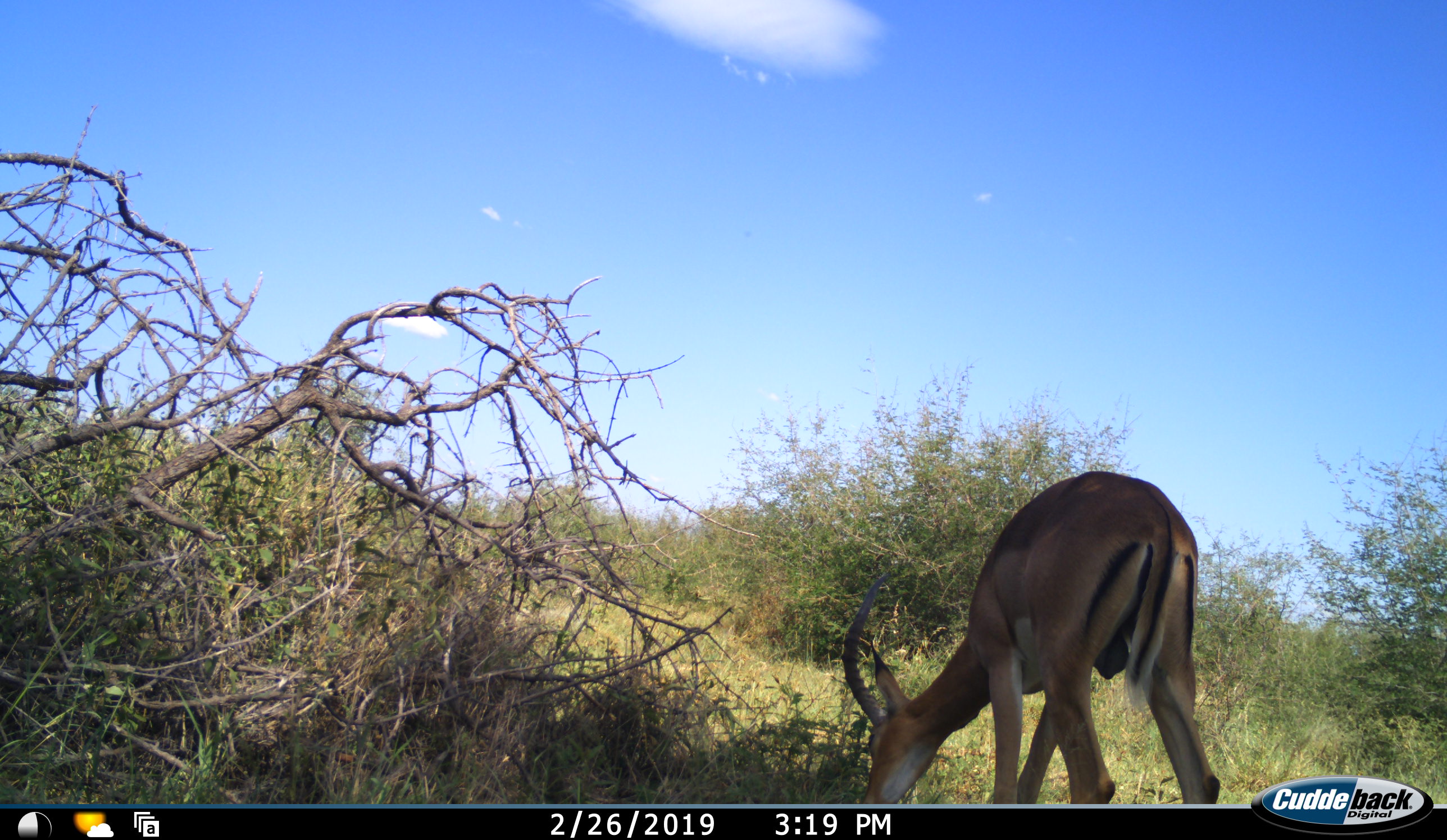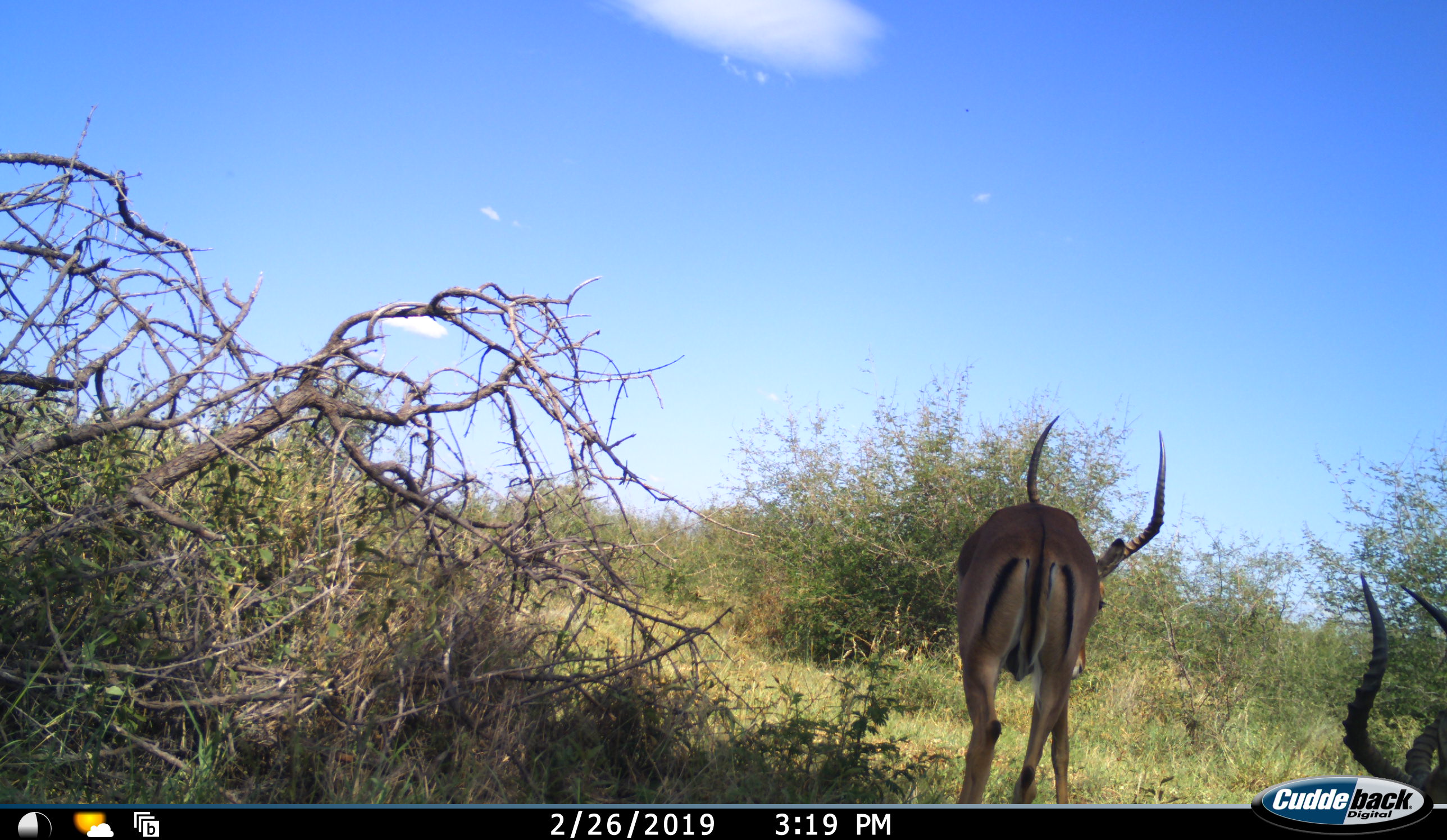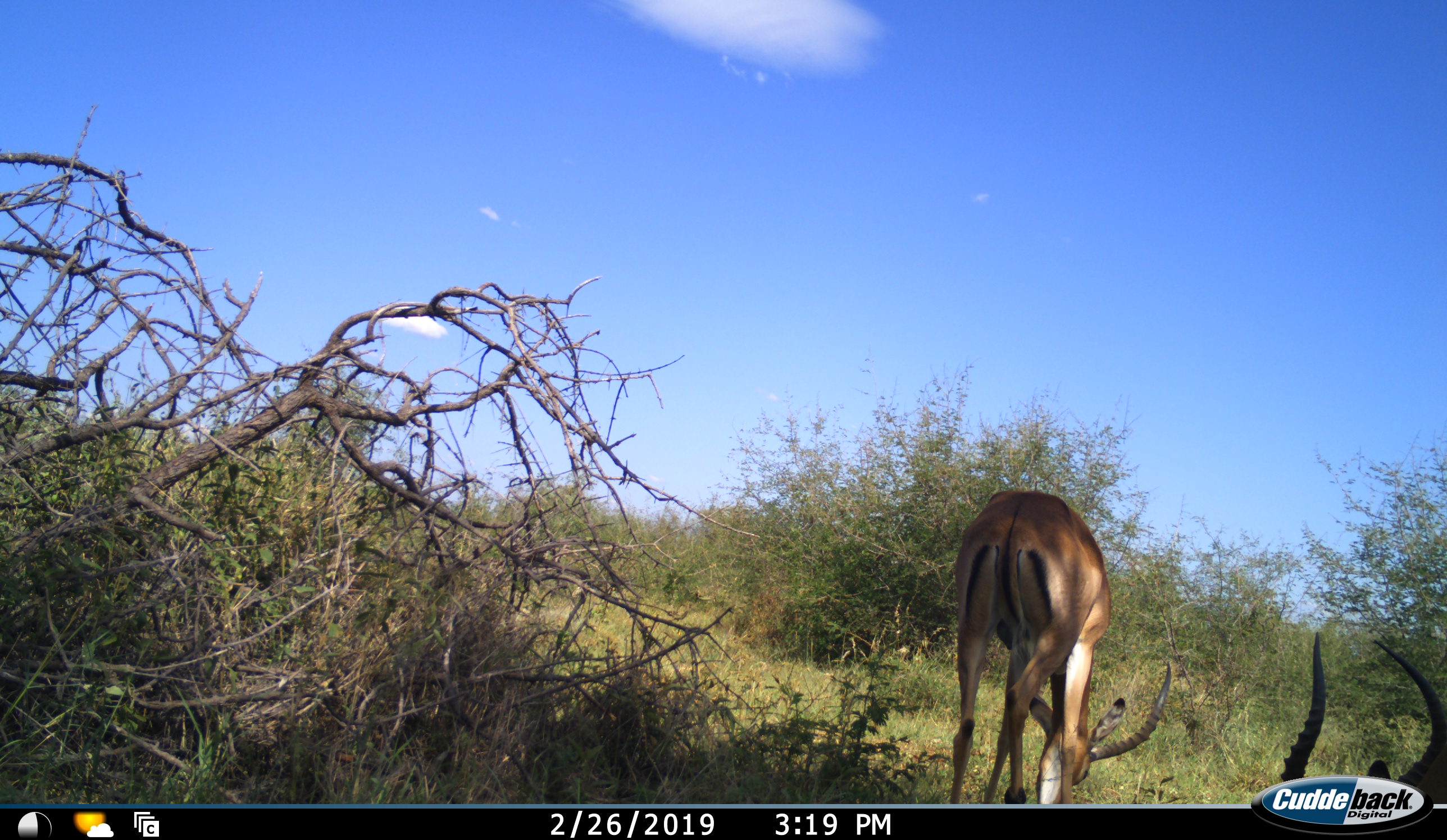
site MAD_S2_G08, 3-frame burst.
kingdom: Animalia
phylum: Chordata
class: Mammalia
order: Artiodactyla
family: Bovidae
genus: Aepyceros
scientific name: Aepyceros melampus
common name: impala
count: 2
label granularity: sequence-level